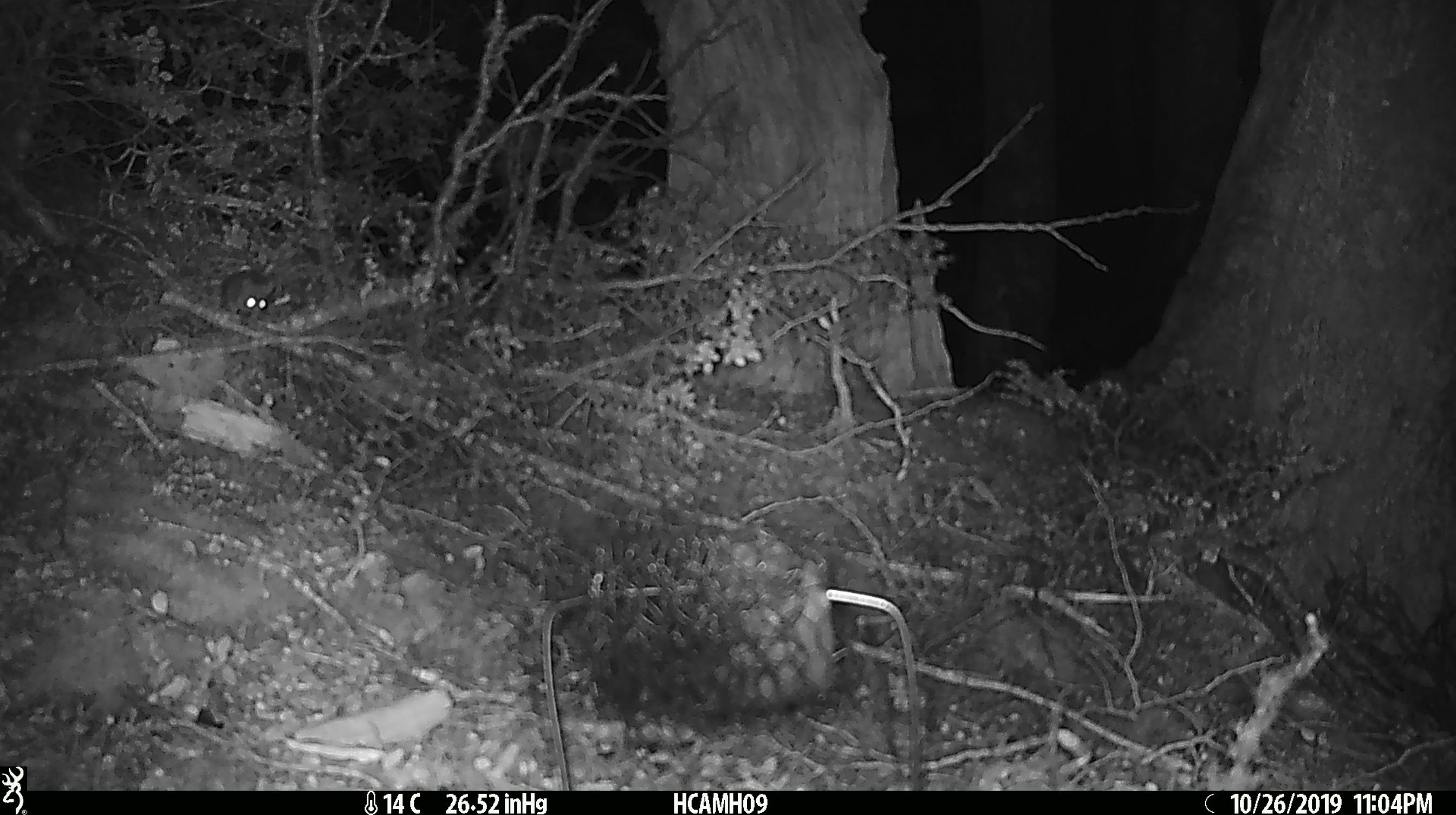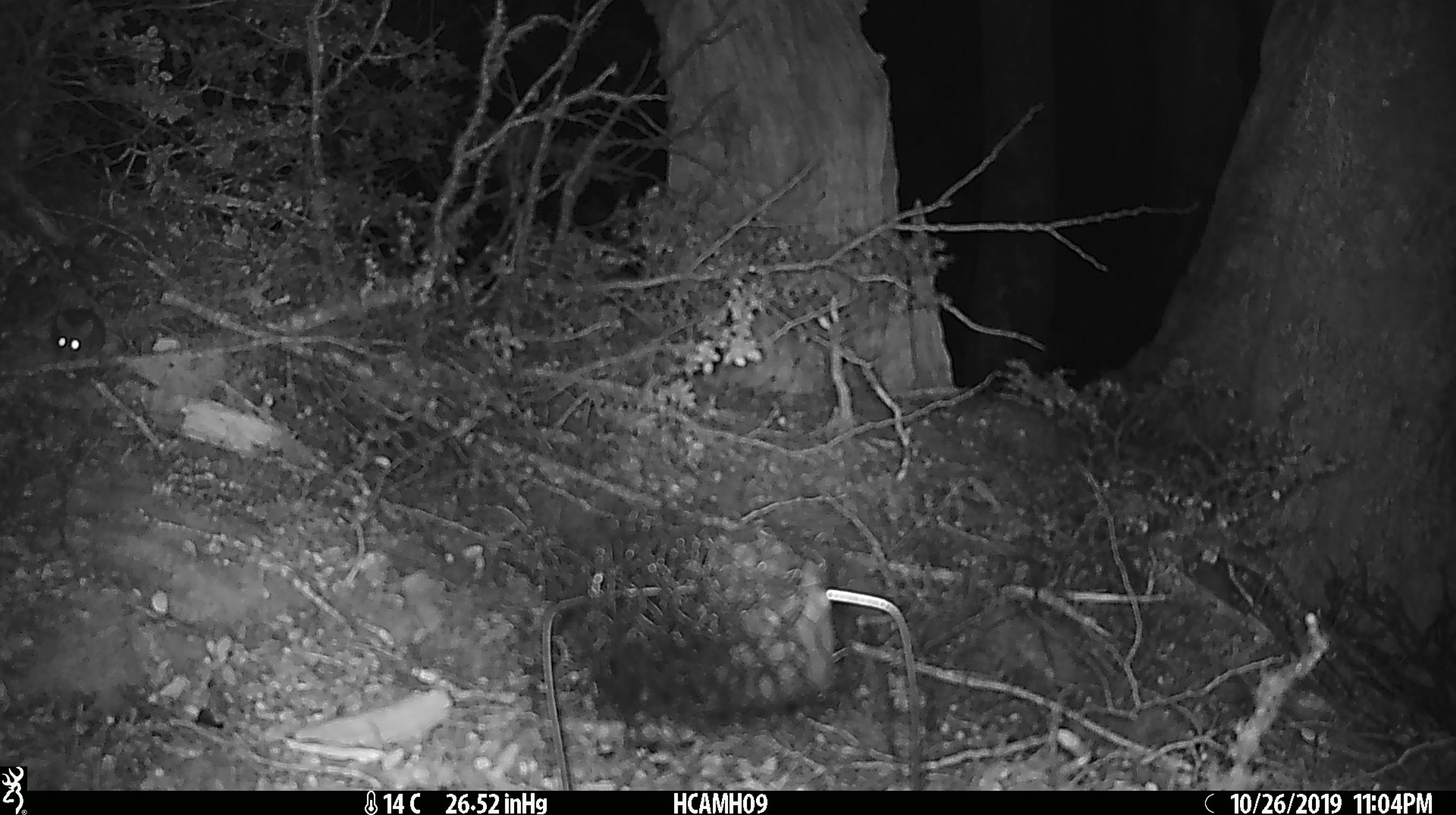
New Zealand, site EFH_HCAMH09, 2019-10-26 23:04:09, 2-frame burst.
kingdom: Animalia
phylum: Chordata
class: Mammalia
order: Rodentia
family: Muridae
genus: Mus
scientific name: Mus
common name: mouse